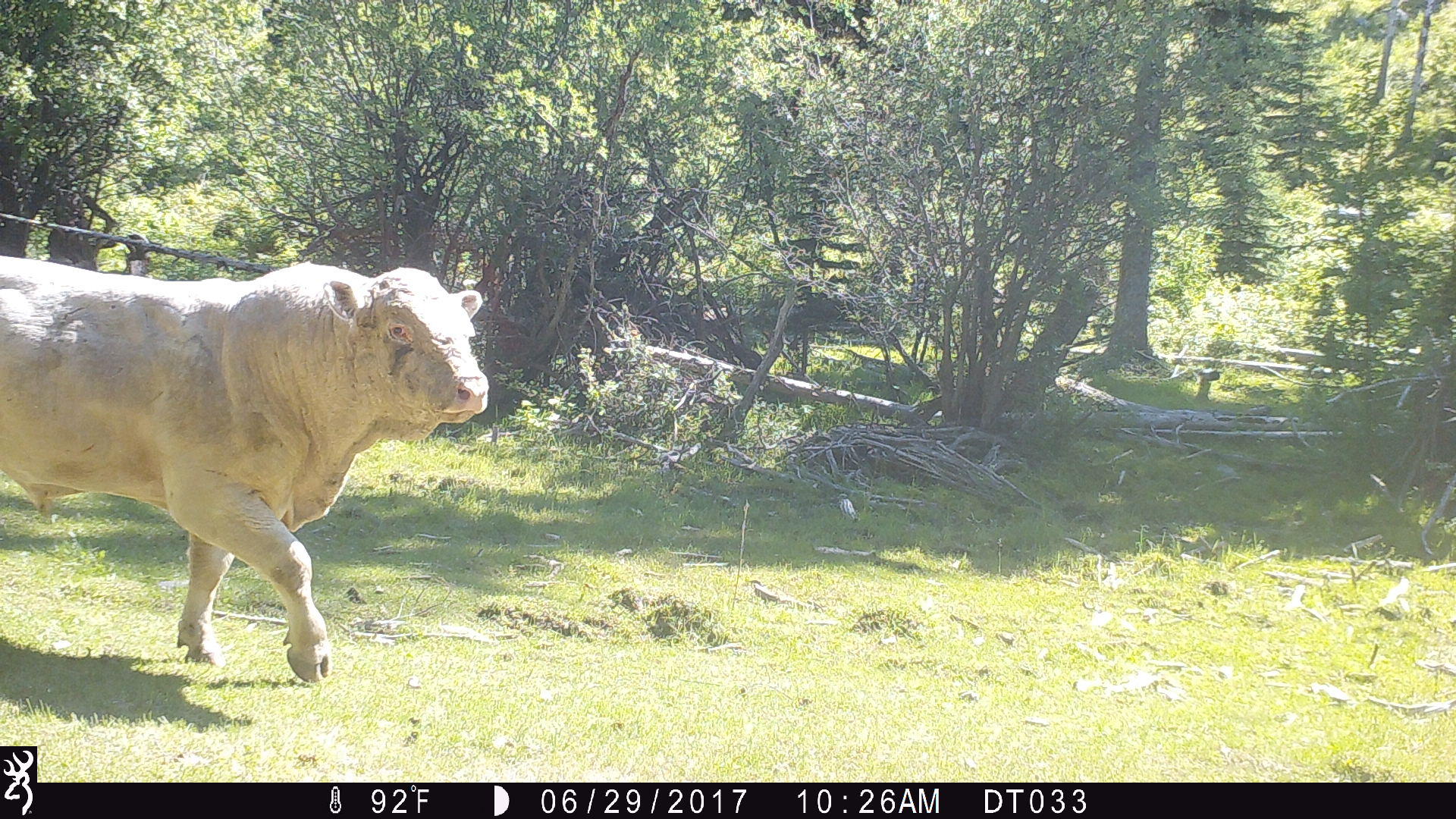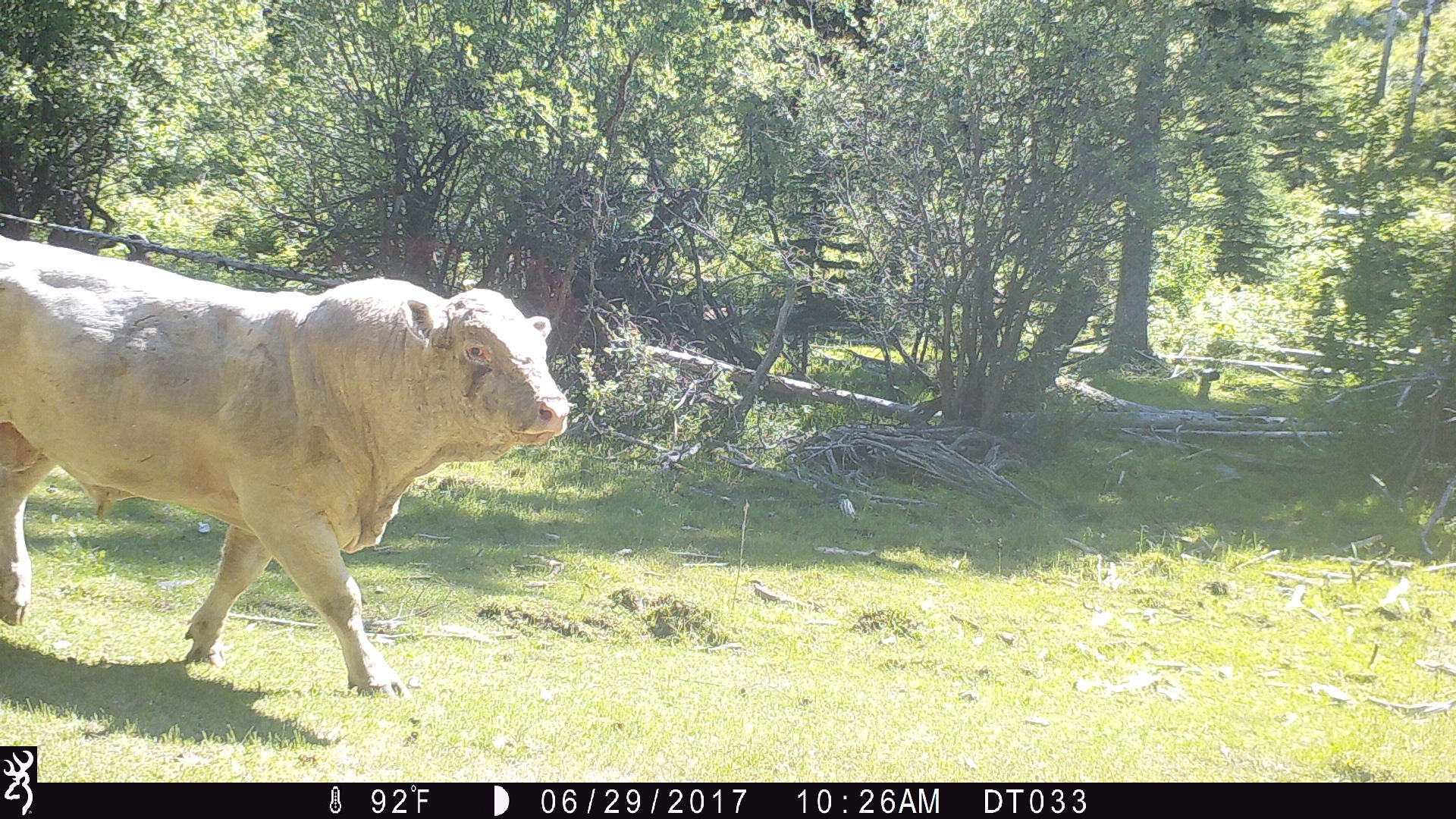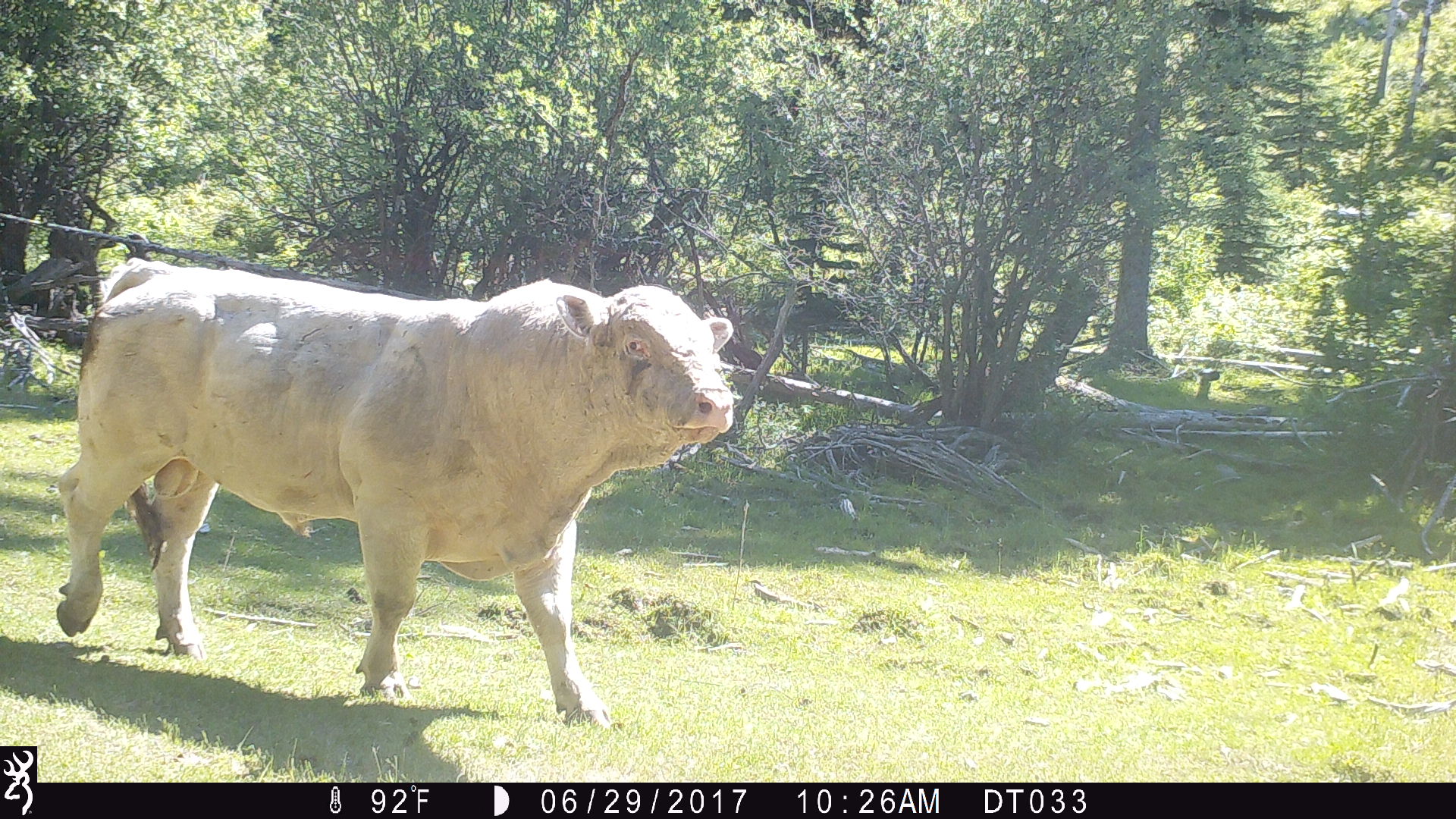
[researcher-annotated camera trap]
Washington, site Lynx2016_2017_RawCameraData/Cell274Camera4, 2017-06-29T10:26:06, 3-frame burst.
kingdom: Animalia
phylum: Chordata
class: Mammalia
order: Artiodactyla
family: Bovidae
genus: Bos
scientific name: Bos taurus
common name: domestic cattle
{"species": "domestic cattle (Bos taurus)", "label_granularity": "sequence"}